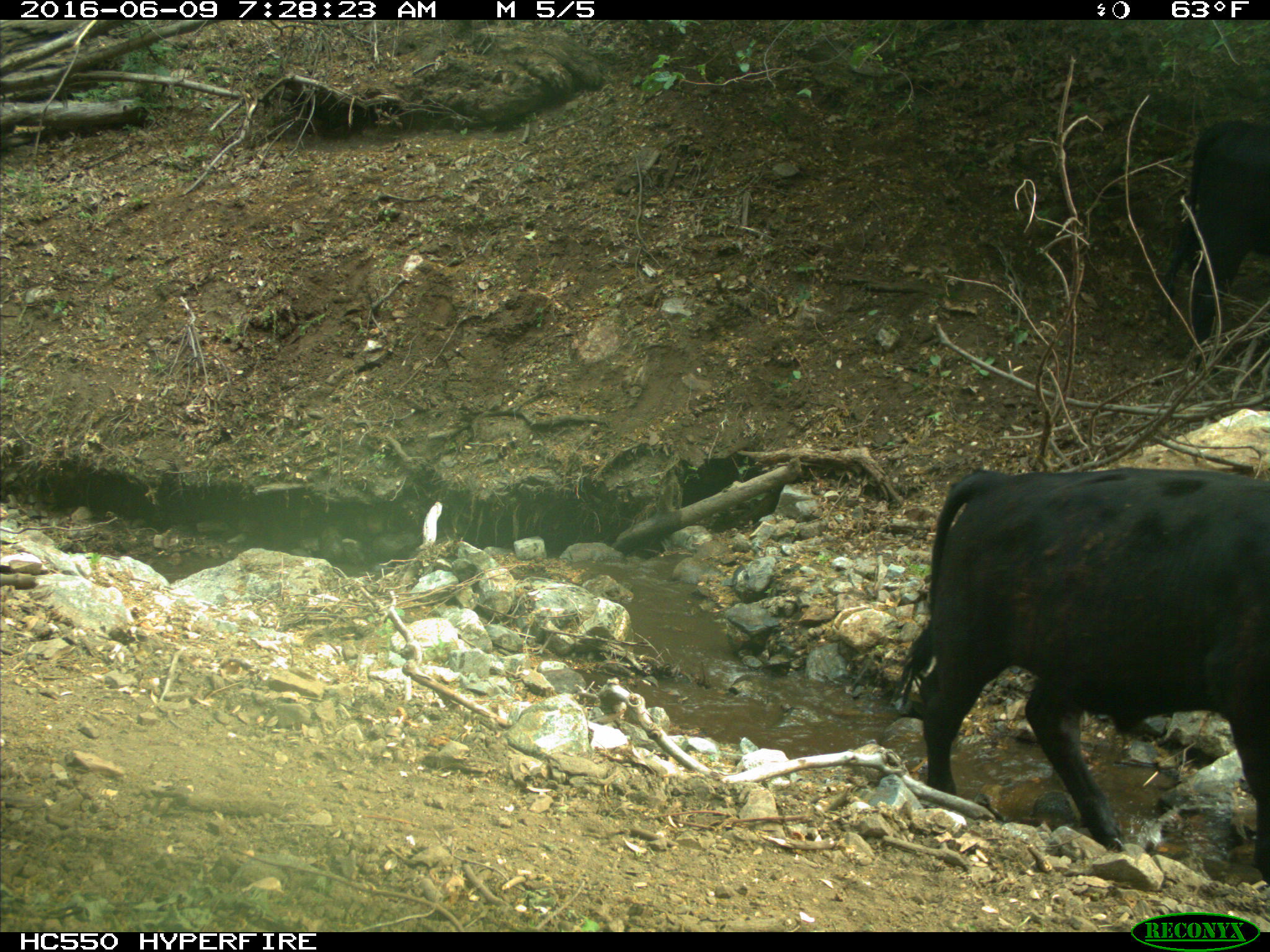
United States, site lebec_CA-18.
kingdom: Animalia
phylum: Chordata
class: Mammalia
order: Artiodactyla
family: Bovidae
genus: Bos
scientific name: Bos taurus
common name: domestic cow